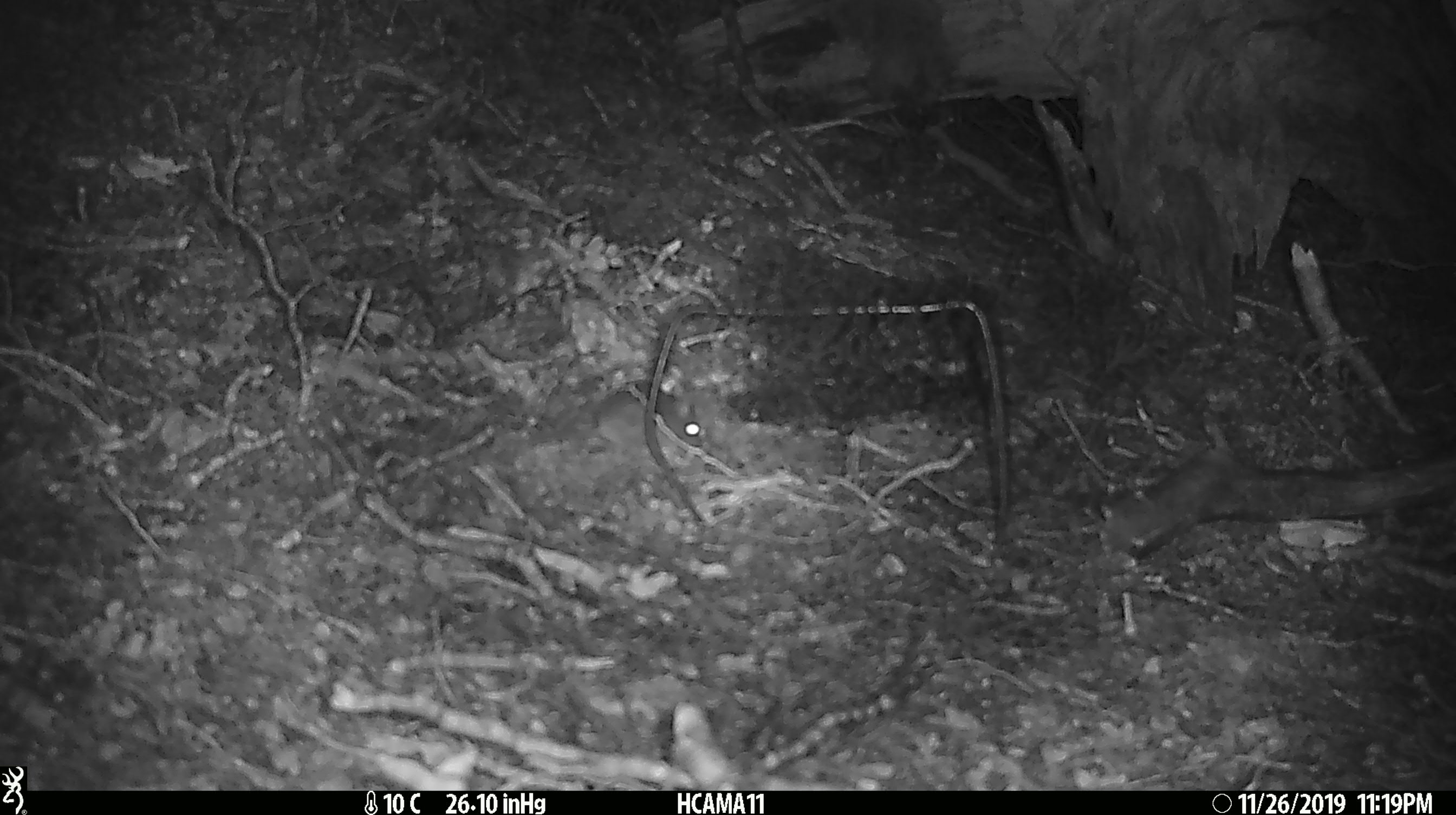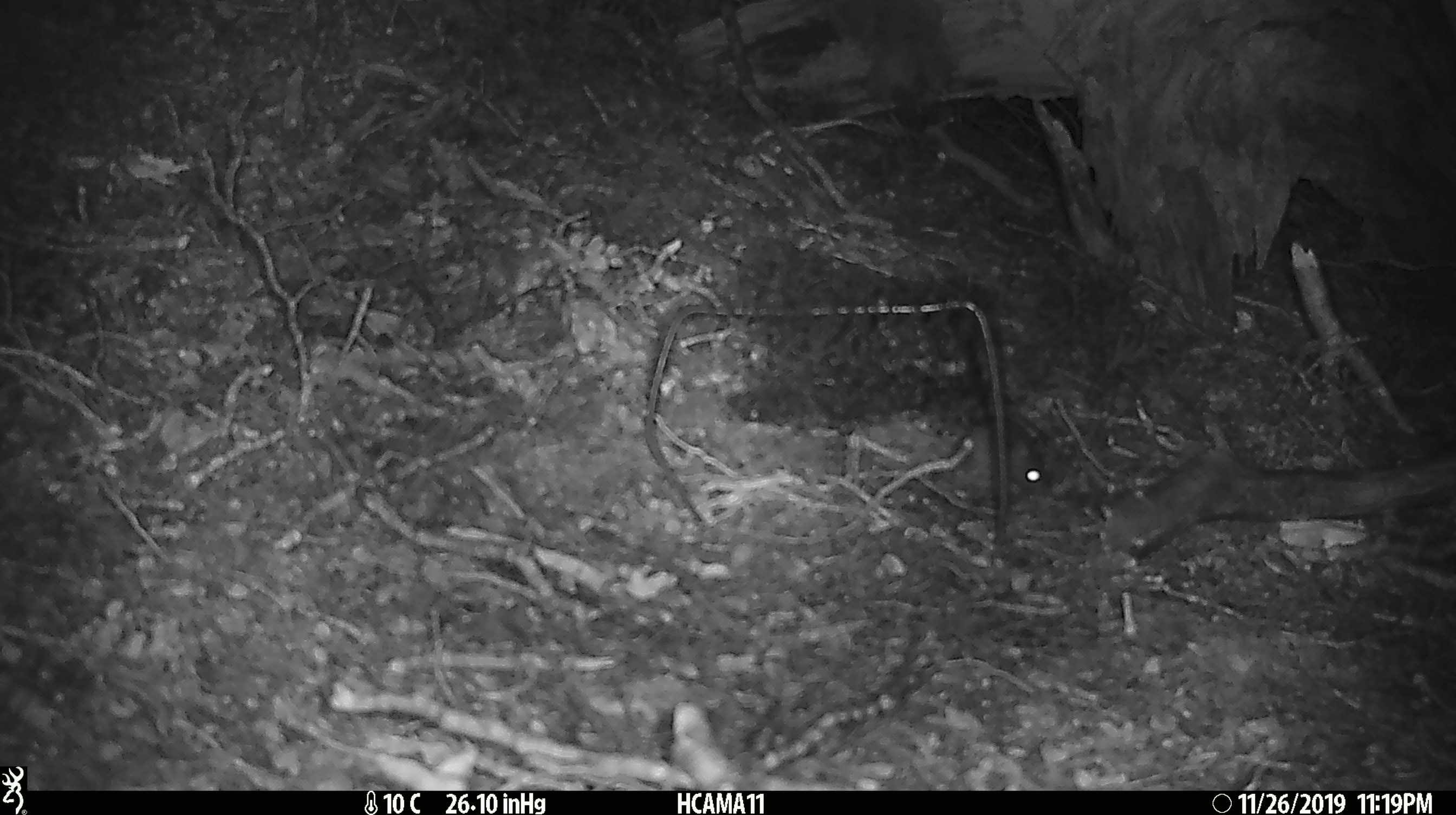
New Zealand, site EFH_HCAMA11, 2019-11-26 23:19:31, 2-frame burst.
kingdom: Animalia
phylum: Chordata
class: Mammalia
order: Rodentia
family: Muridae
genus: Mus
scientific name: Mus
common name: mouse